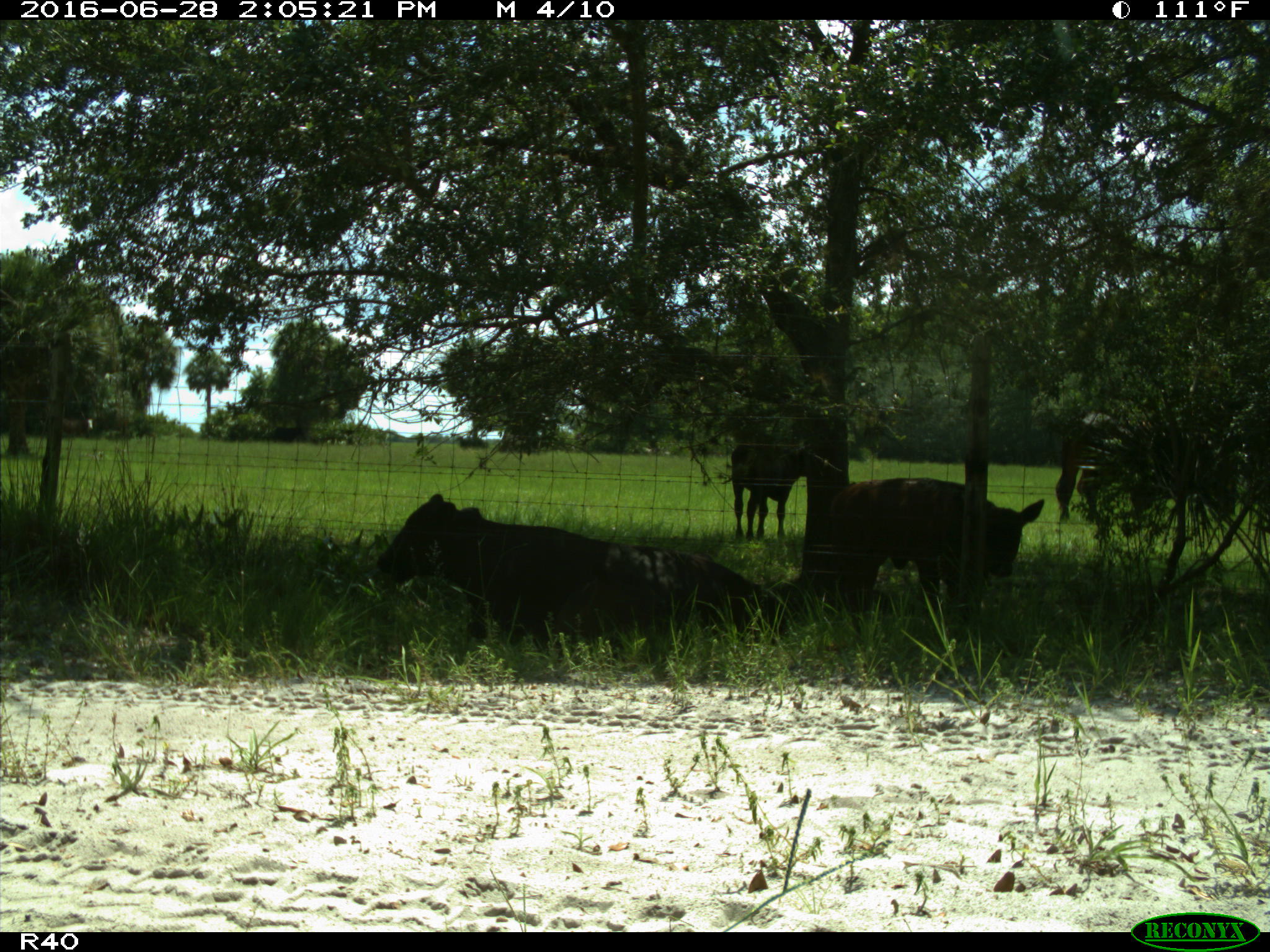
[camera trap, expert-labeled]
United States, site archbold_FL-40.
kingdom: Animalia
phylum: Chordata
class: Mammalia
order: Artiodactyla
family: Bovidae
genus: Bos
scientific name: Bos taurus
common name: domestic cow